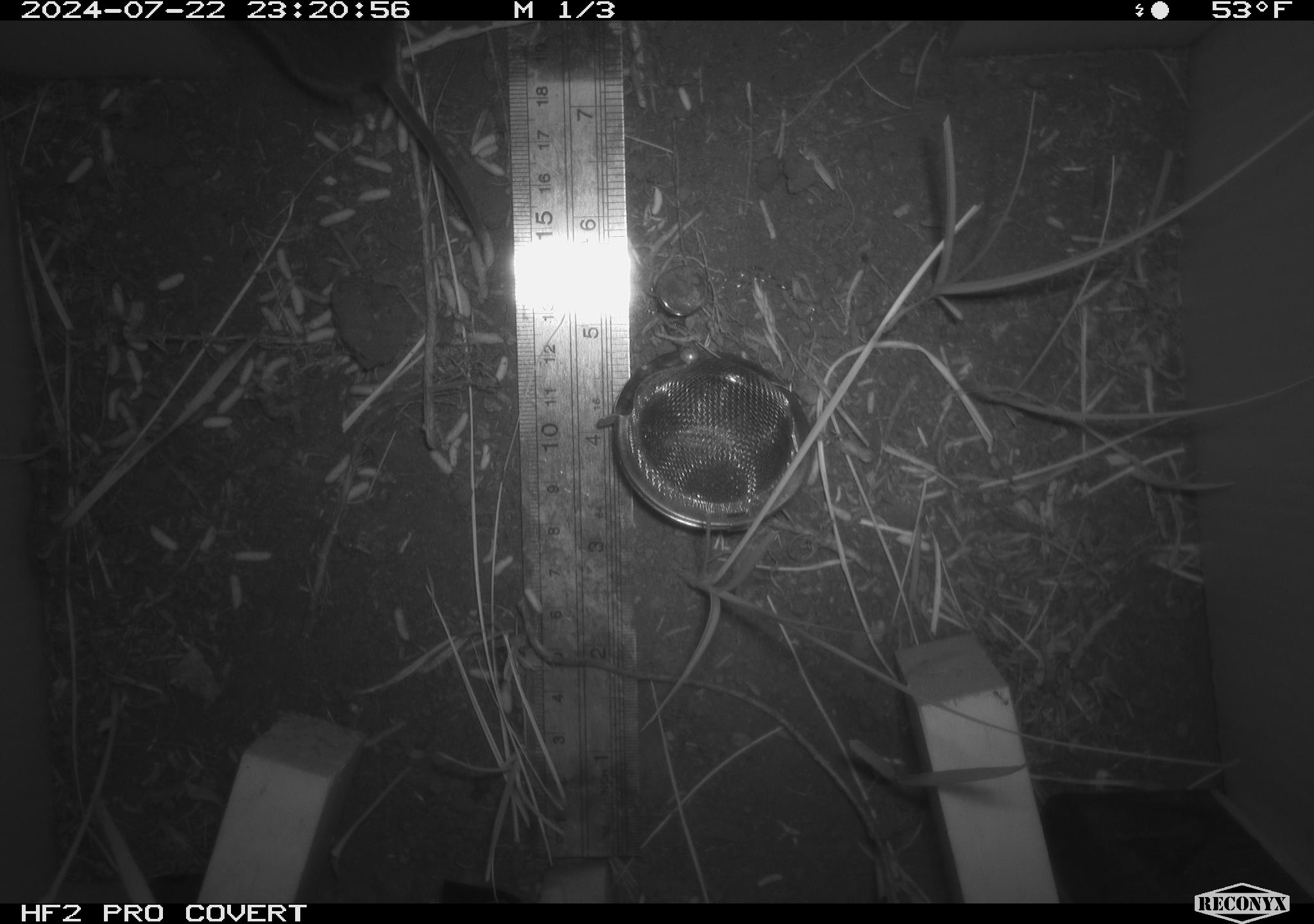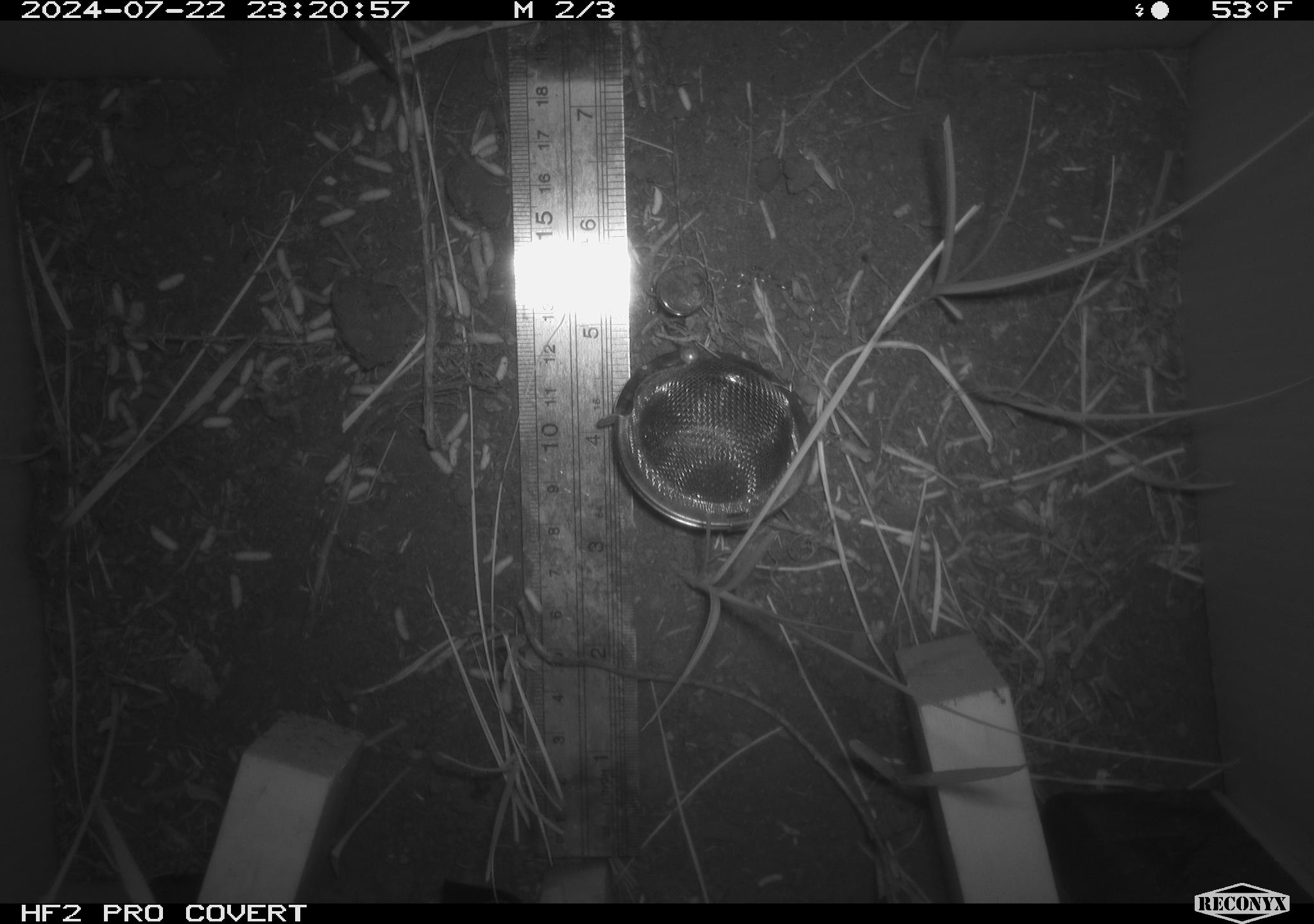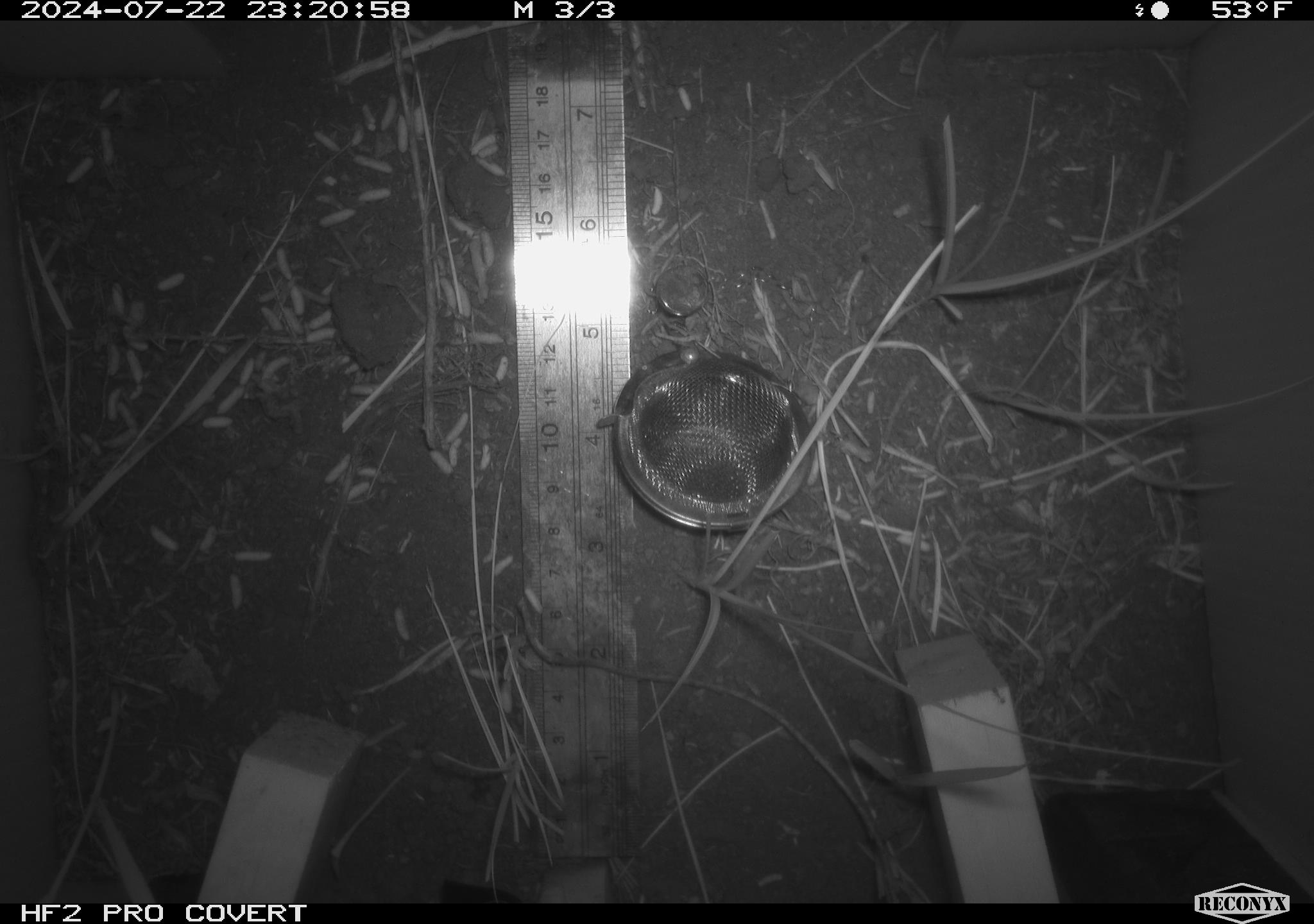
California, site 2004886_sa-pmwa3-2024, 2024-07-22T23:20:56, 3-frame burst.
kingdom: Animalia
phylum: Chordata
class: Mammalia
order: Rodentia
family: Cricetidae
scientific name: Arvicolinae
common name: voles, lemmings, and muskrats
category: arvicolinae subfamily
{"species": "arvicolinae subfamily (voles, lemmings, and muskrats) (Arvicolinae)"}